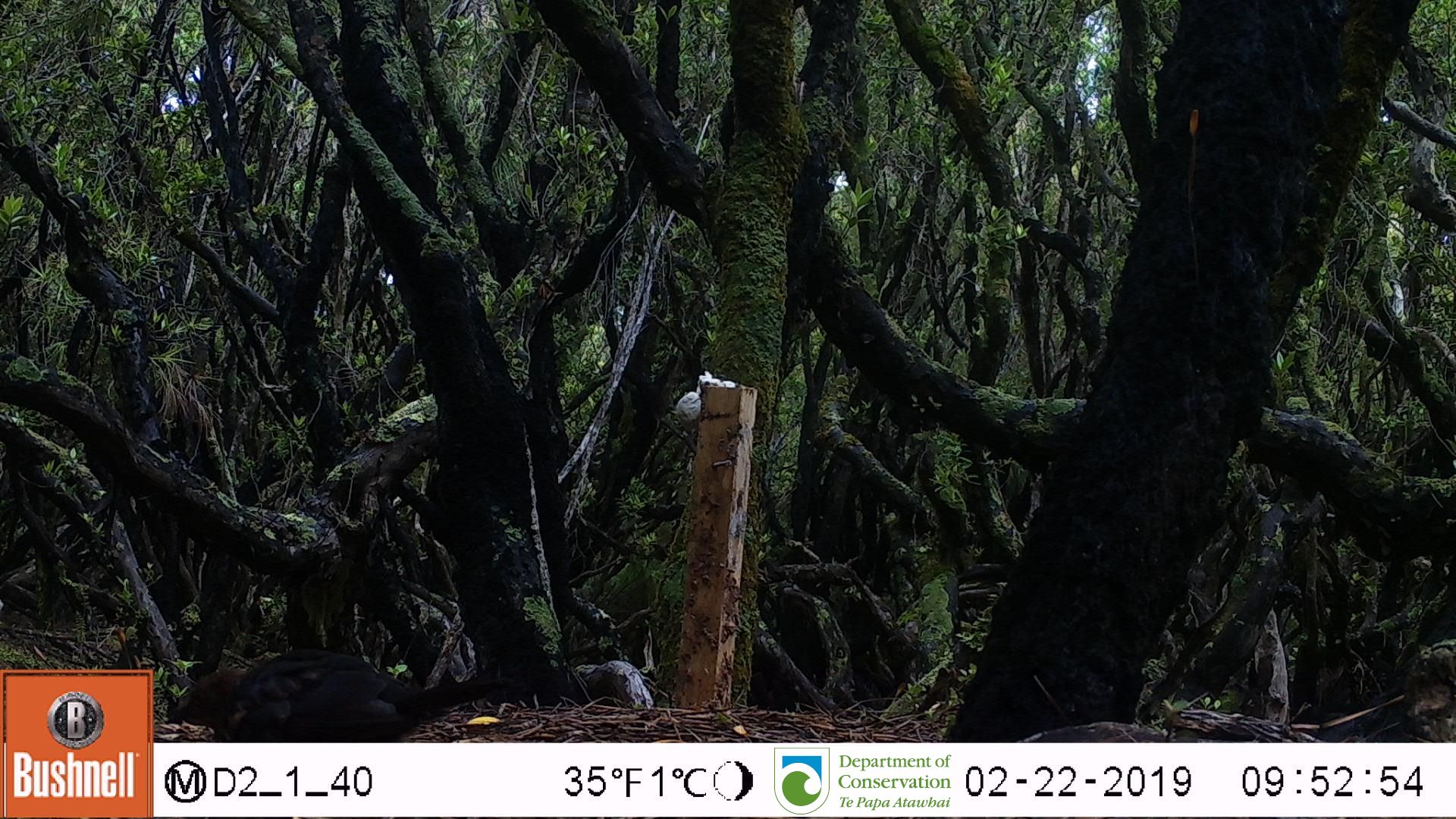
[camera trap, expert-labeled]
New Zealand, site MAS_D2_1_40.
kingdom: Animalia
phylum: Chordata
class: Aves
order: Passeriformes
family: Turdidae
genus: Turdus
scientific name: Turdus merula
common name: eurasian blackbird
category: blackbird